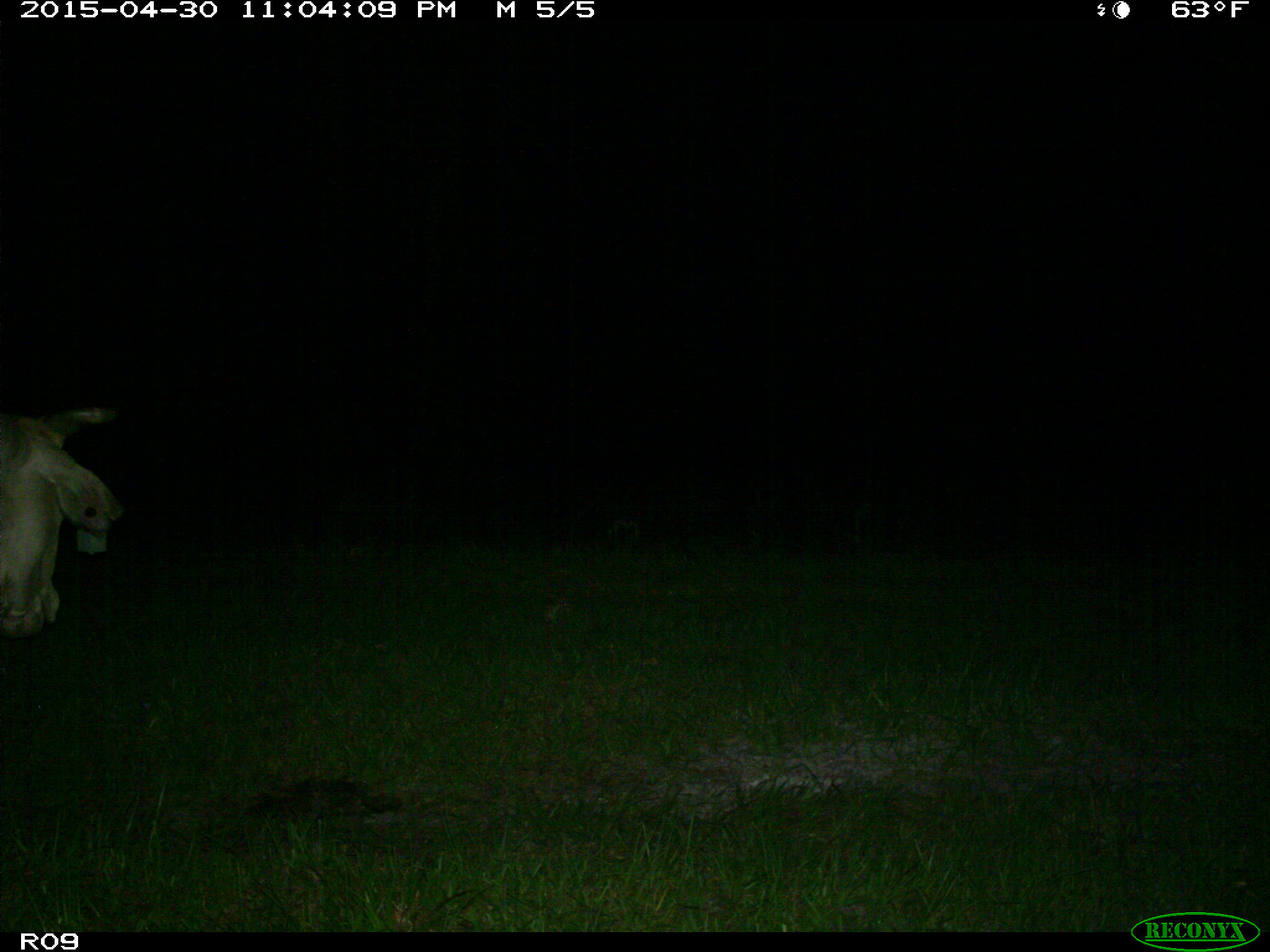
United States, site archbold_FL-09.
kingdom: Animalia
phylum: Chordata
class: Mammalia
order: Artiodactyla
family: Bovidae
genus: Bos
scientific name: Bos taurus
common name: domestic cow